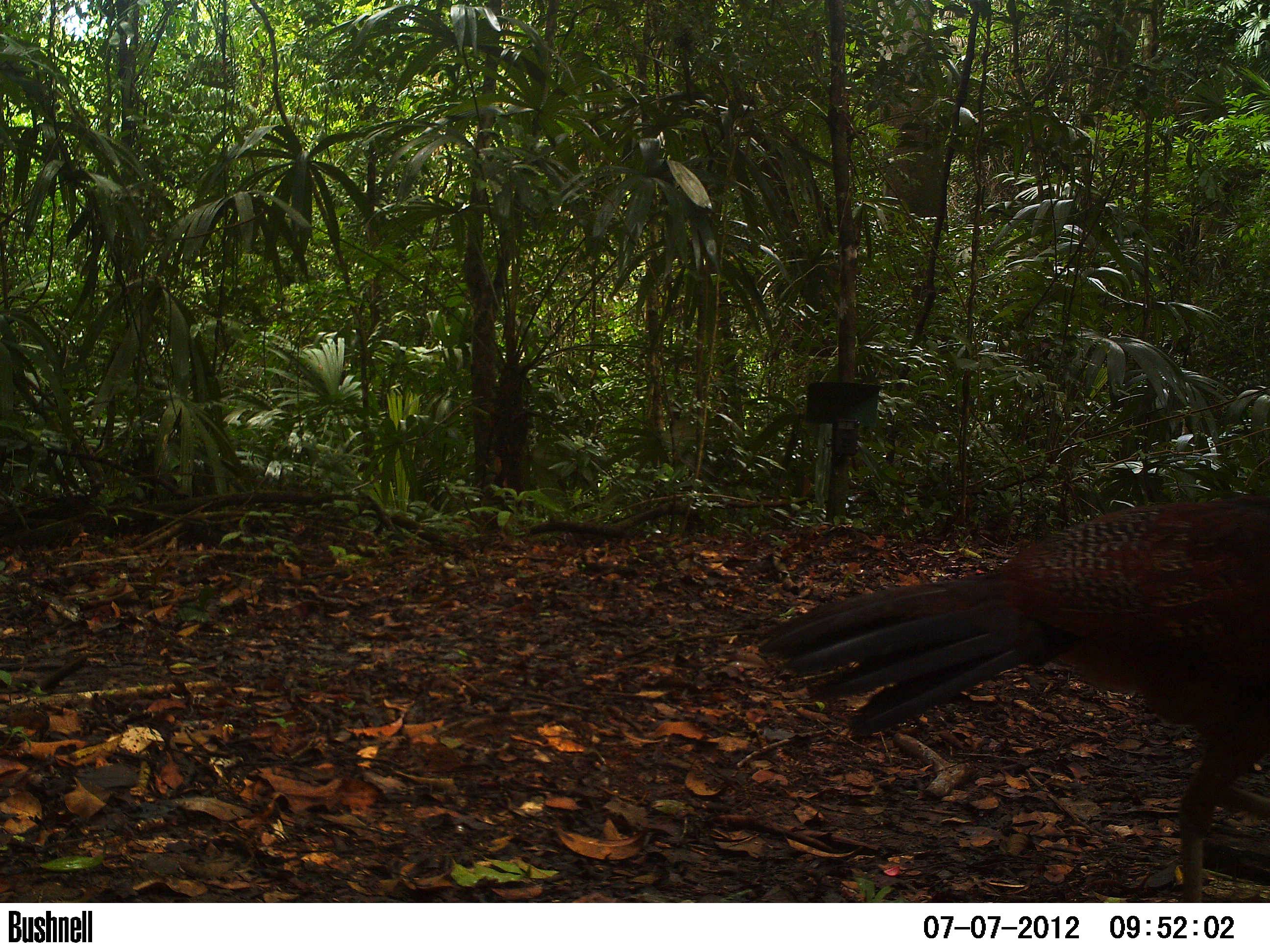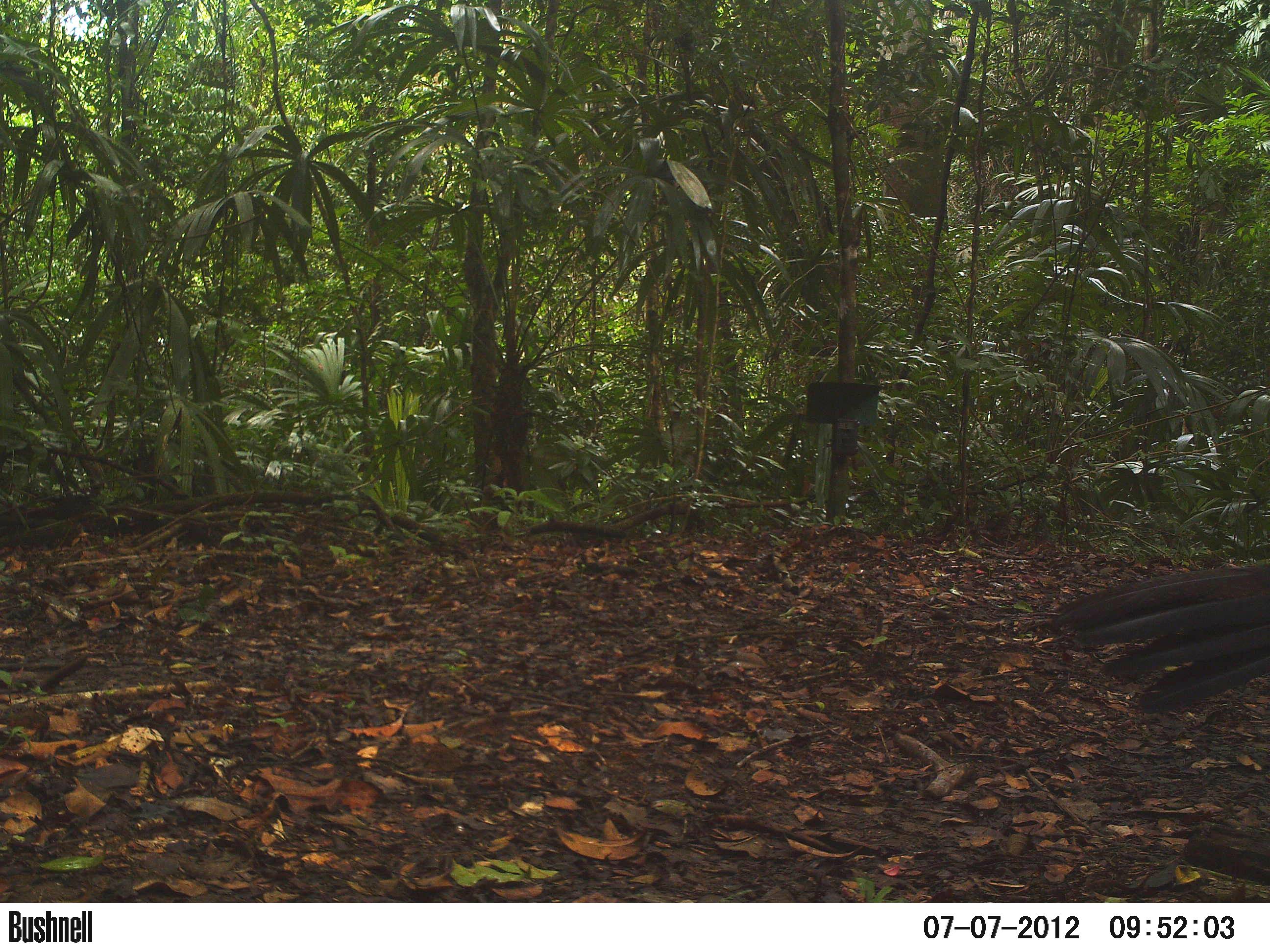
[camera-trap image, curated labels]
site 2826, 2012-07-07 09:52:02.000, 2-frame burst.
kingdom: Animalia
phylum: Chordata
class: Aves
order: Galliformes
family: Cracidae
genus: Crax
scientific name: Crax rubra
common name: great curassow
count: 2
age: adult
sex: female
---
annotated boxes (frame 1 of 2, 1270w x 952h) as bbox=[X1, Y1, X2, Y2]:
crax rubra: bbox=[757, 493, 1270, 901]